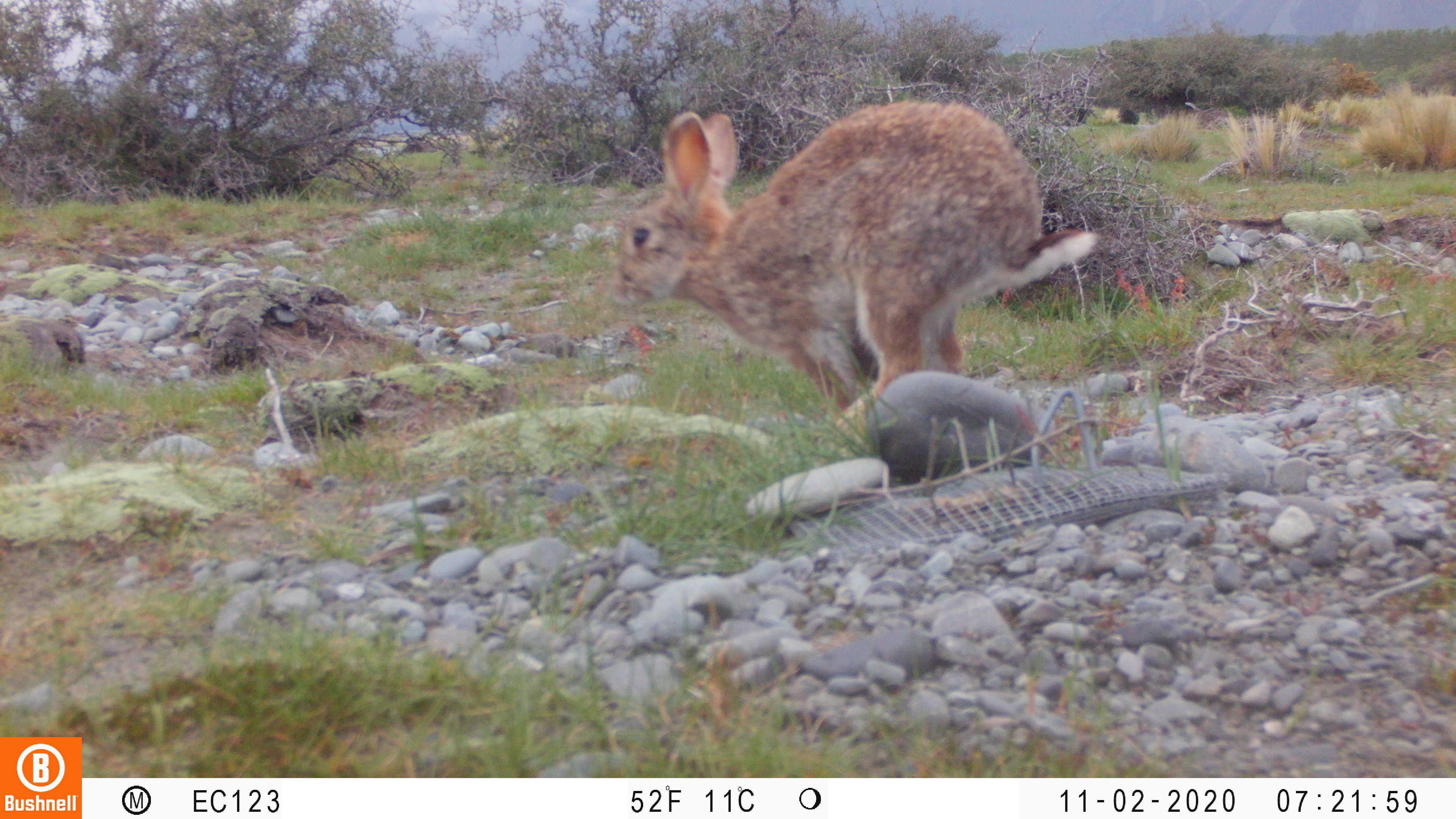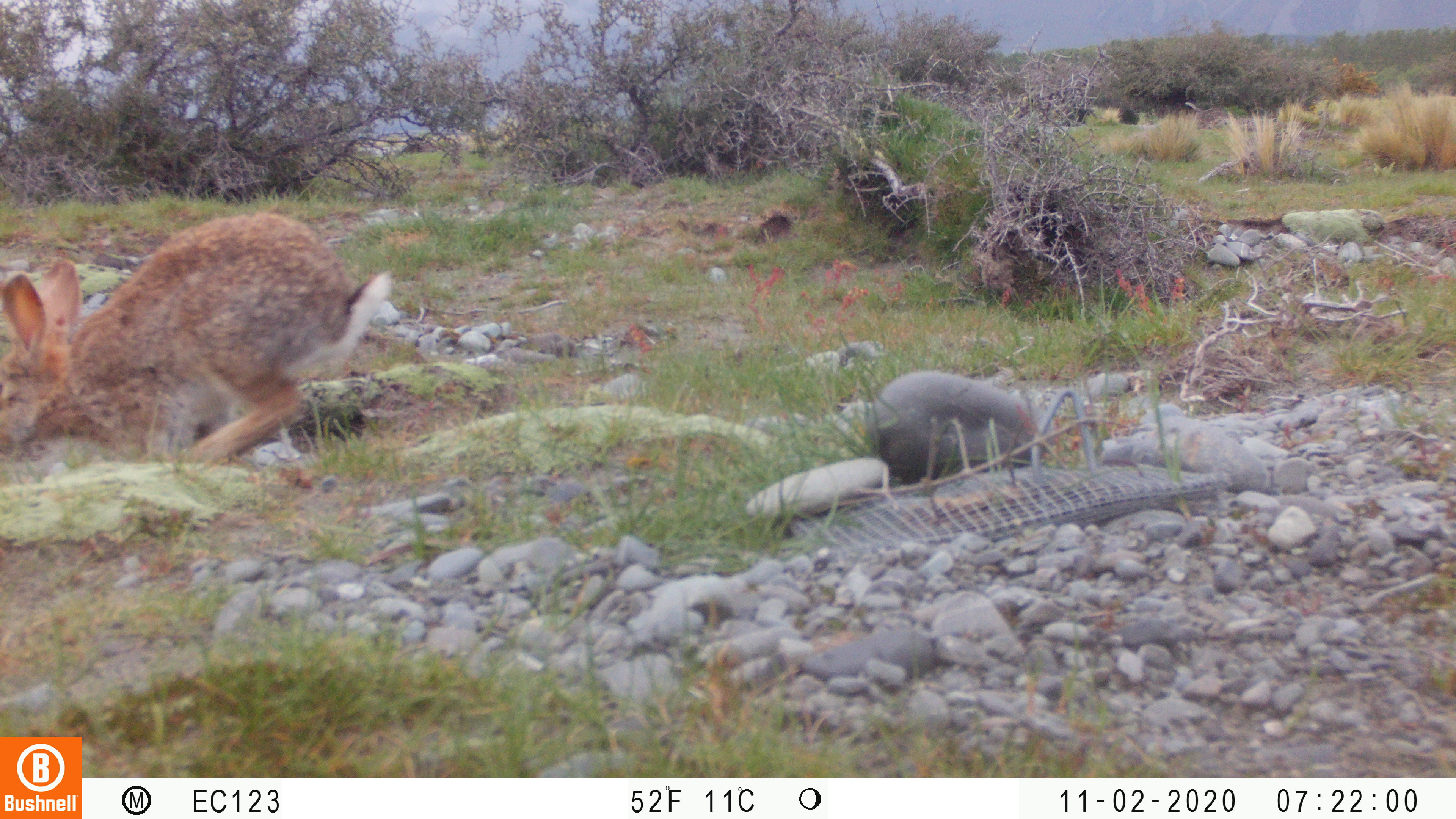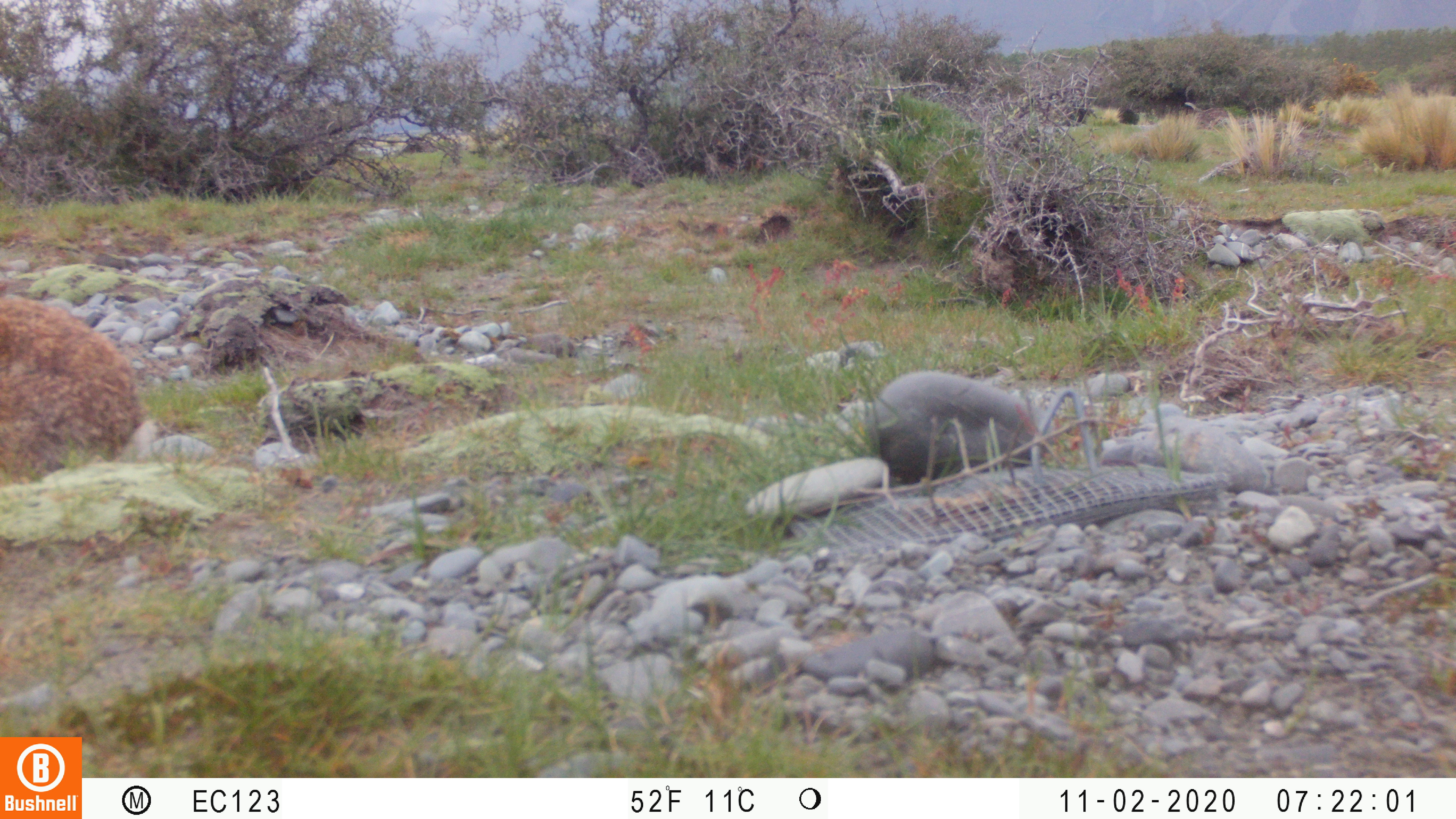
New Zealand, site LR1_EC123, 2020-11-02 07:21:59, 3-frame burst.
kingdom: Animalia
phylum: Chordata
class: Mammalia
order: Lagomorpha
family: Leporidae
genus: Oryctolagus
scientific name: Oryctolagus cuniculus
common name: european rabbit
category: rabbit